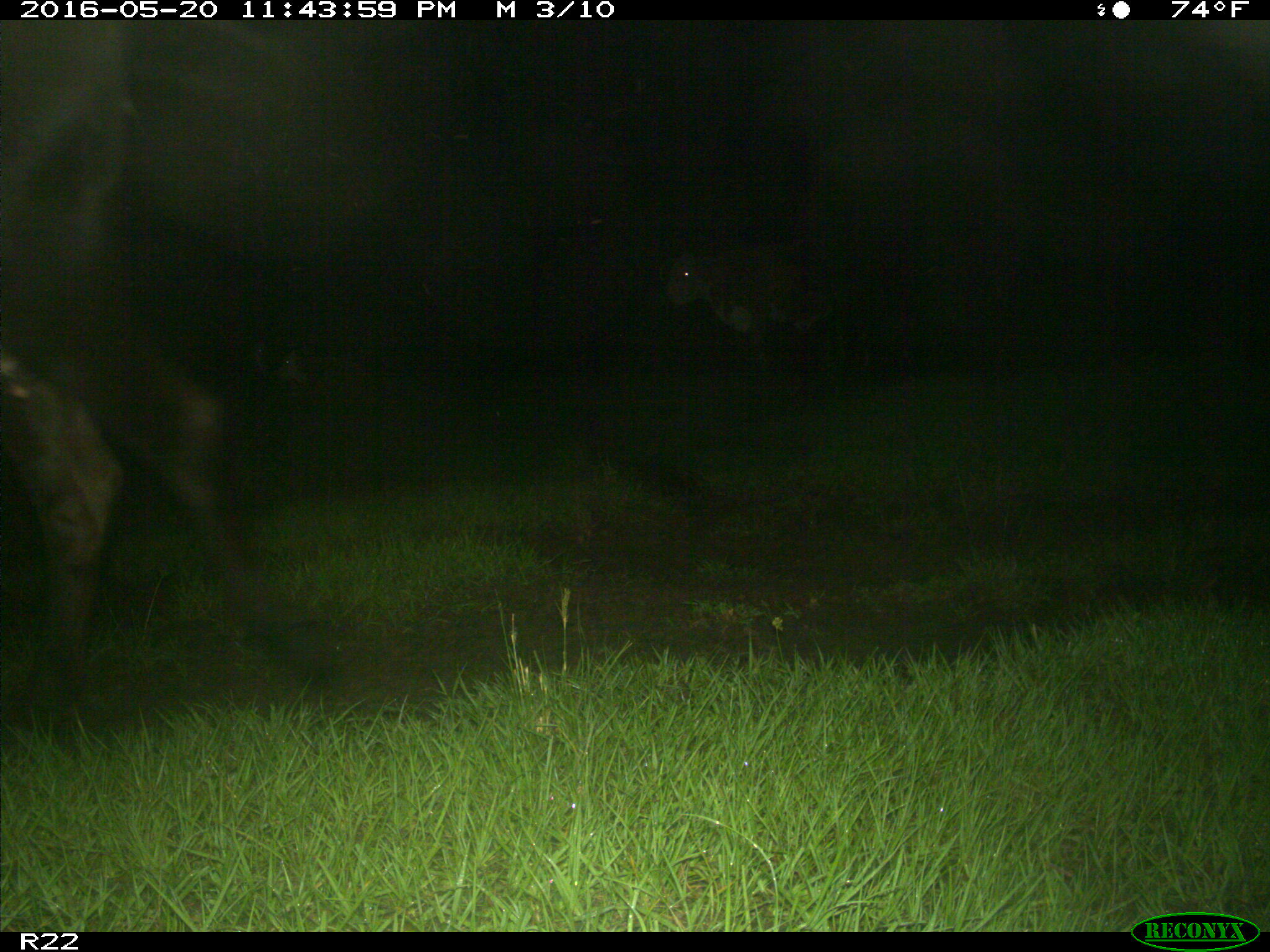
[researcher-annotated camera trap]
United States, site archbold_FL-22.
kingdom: Animalia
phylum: Chordata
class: Mammalia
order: Artiodactyla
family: Bovidae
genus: Bos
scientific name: Bos taurus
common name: domestic cow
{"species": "Bos taurus (domestic cow)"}